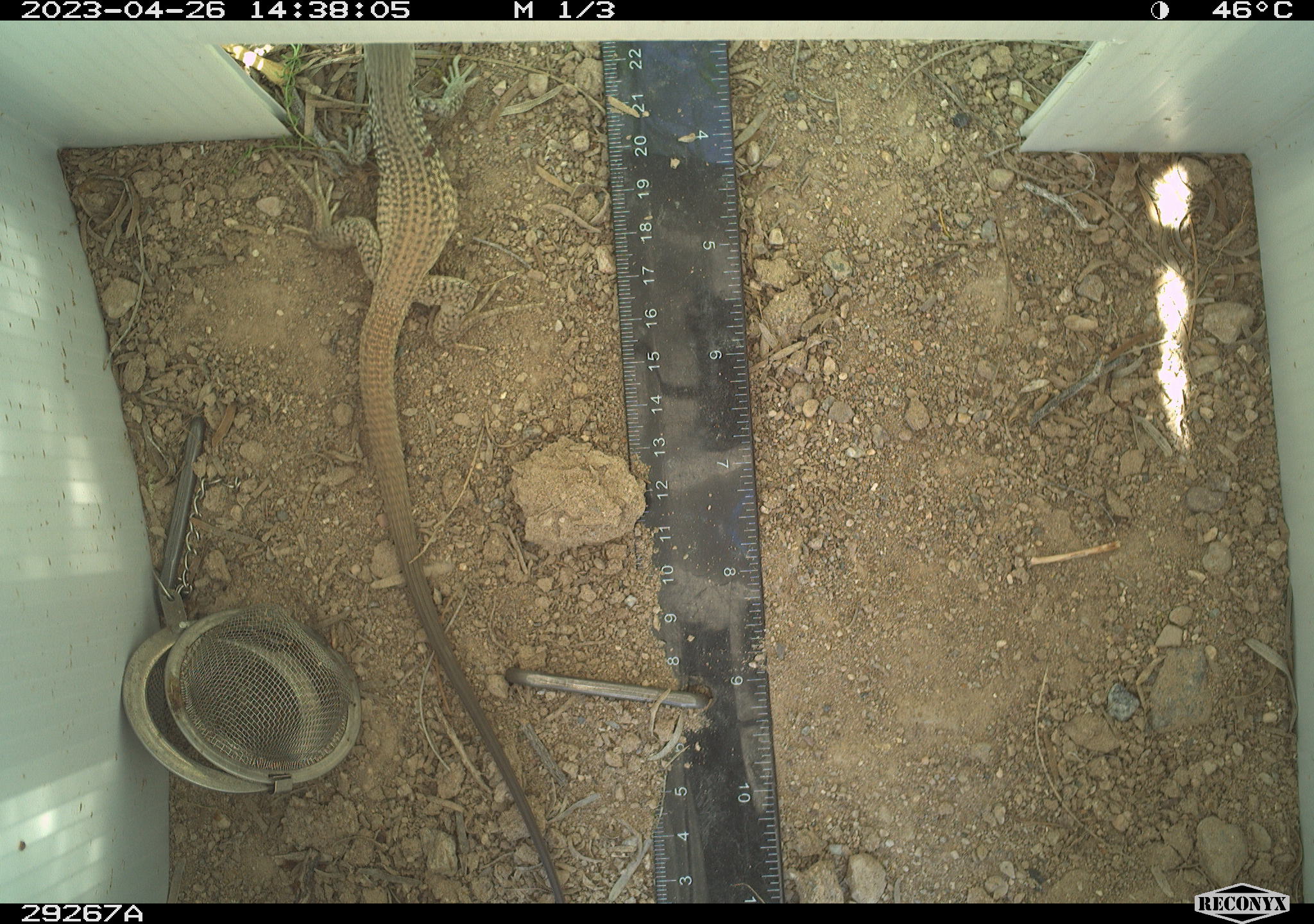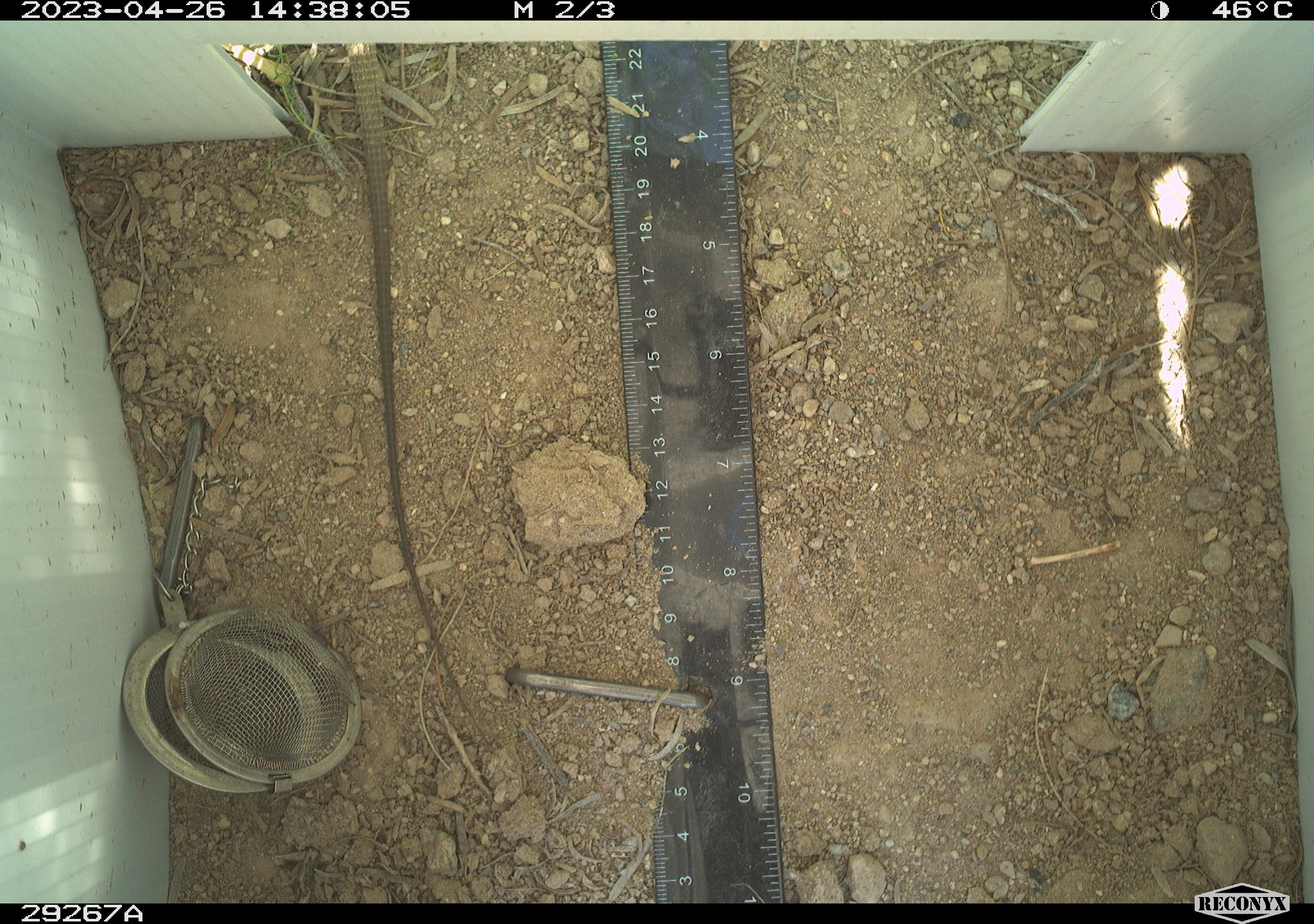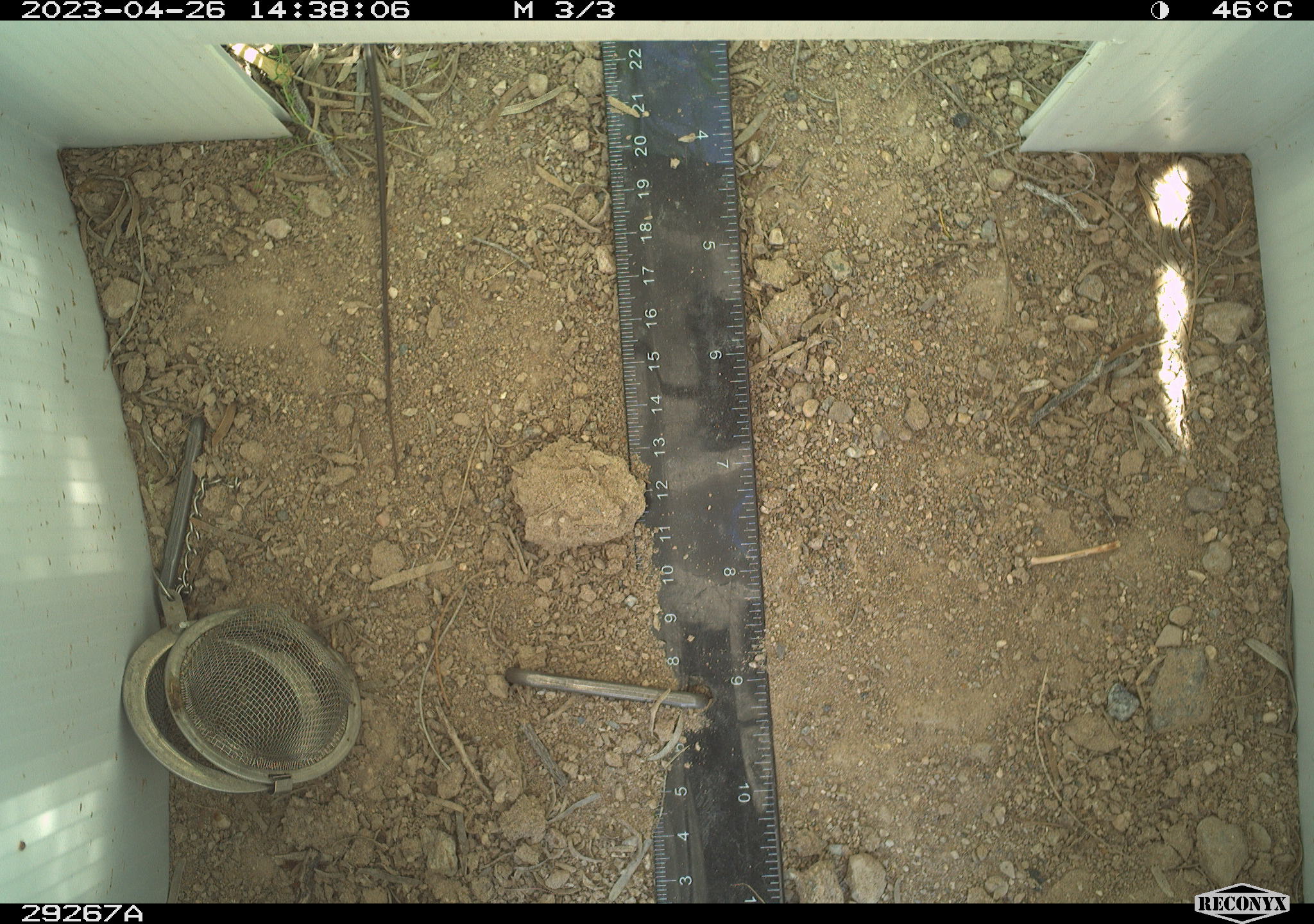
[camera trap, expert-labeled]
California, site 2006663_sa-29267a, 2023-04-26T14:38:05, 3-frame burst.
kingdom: Animalia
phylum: Chordata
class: Reptilia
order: Squamata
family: Teiidae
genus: Aspidoscelis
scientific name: Aspidoscelis tigris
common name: western whiptail